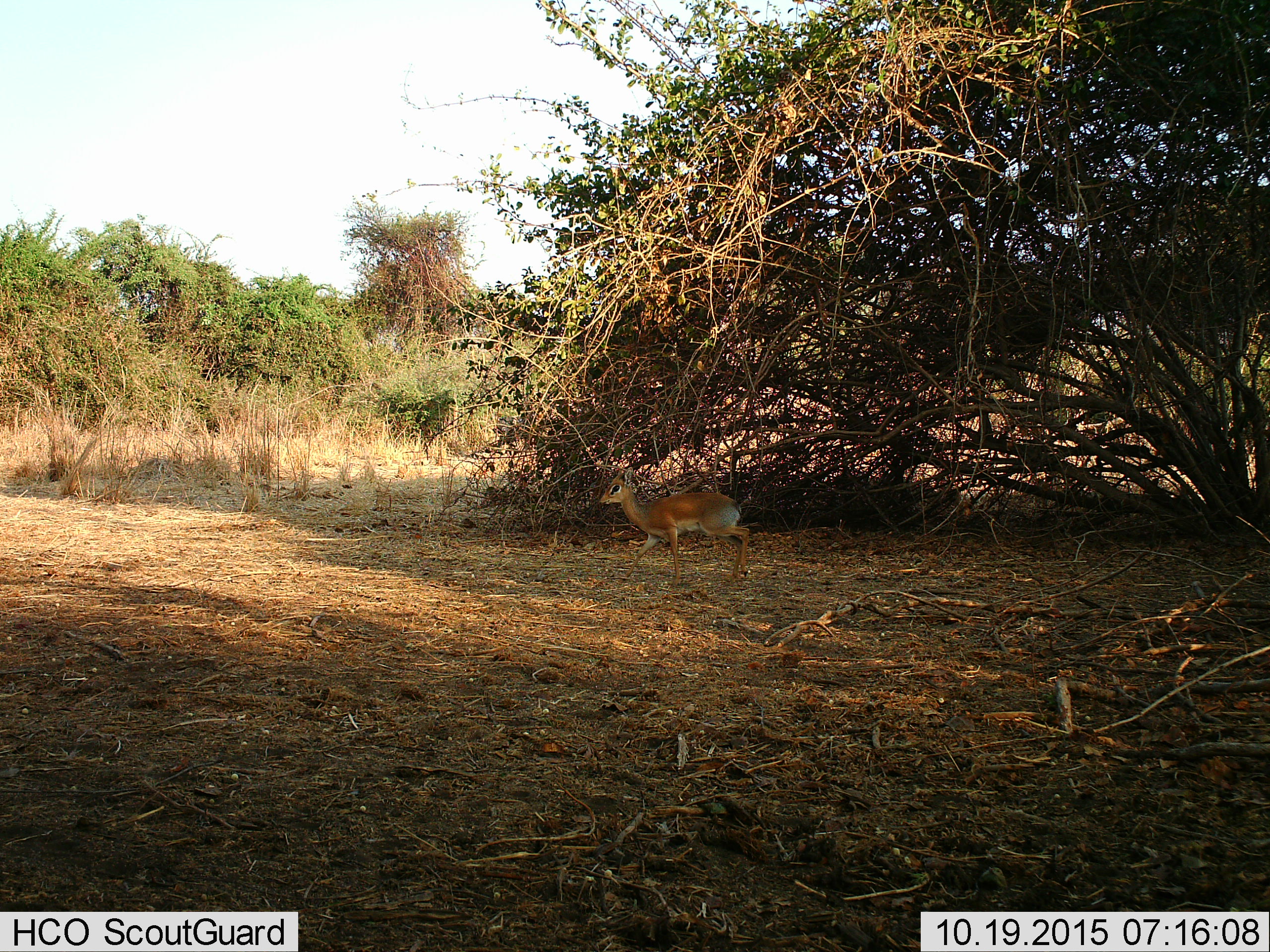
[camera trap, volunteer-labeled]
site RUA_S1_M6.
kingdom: Animalia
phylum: Chordata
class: Mammalia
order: Artiodactyla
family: Bovidae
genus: Madoqua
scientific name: Madoqua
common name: dik-dik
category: dikdik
Dikdik (dik-dik) (Madoqua), count 1. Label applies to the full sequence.